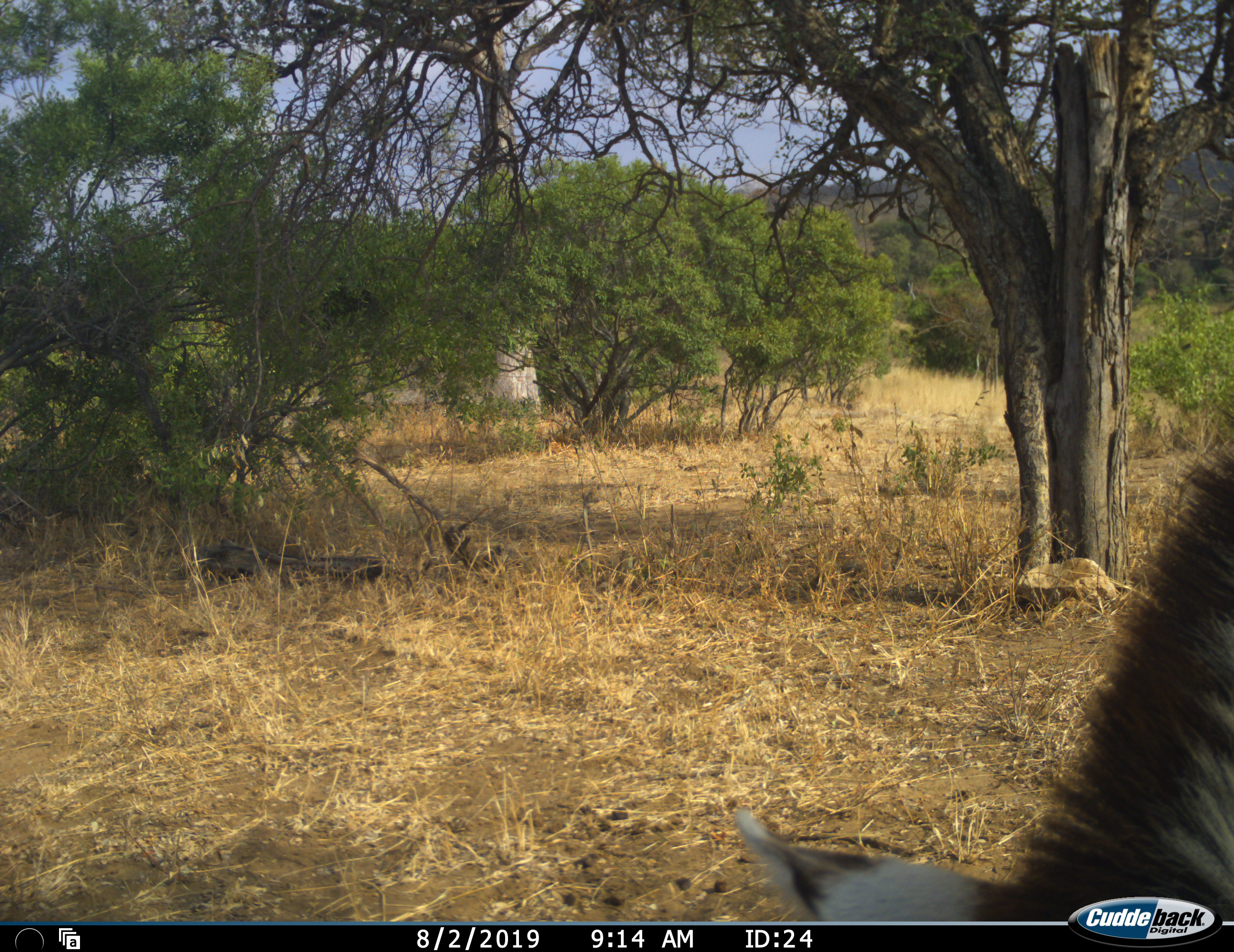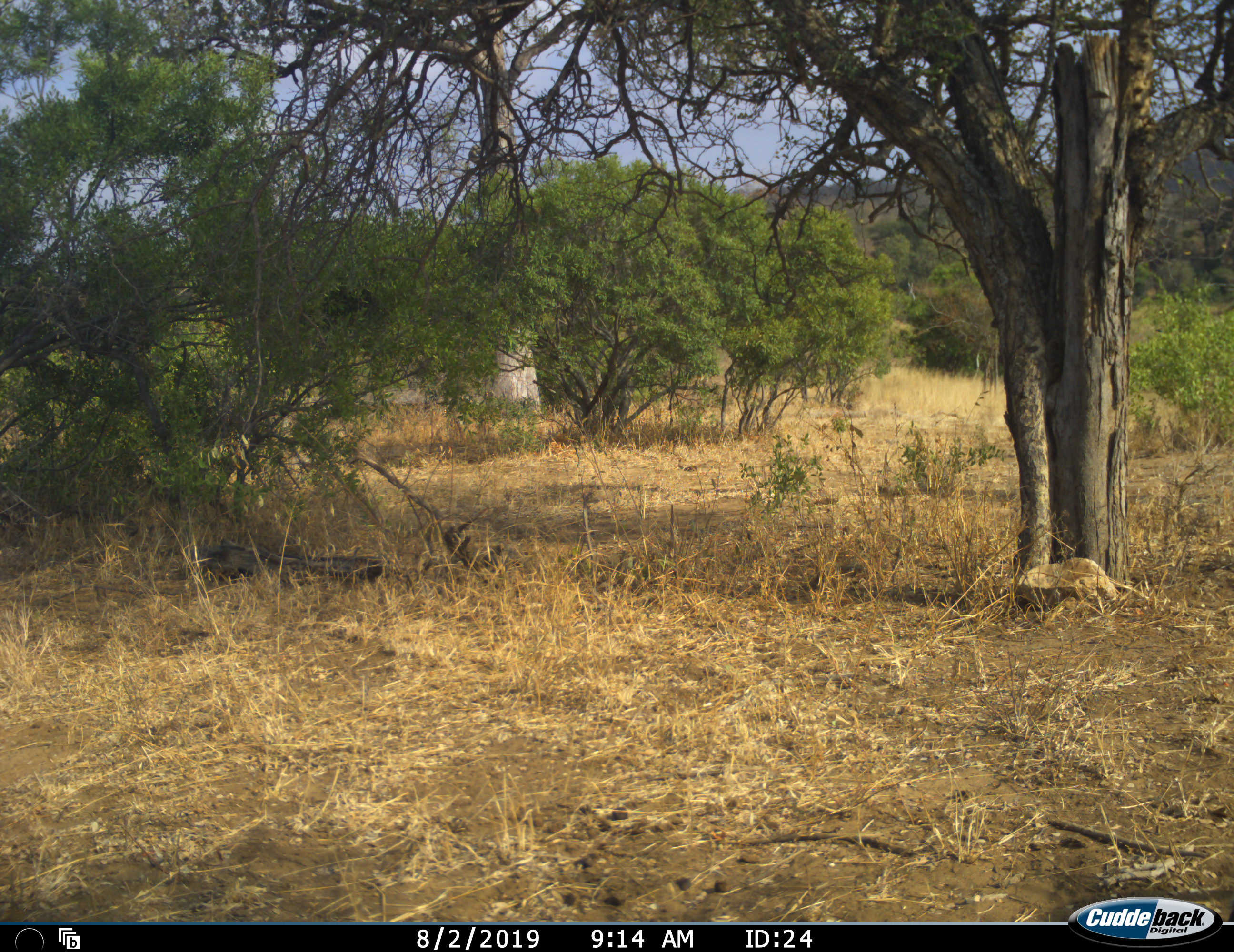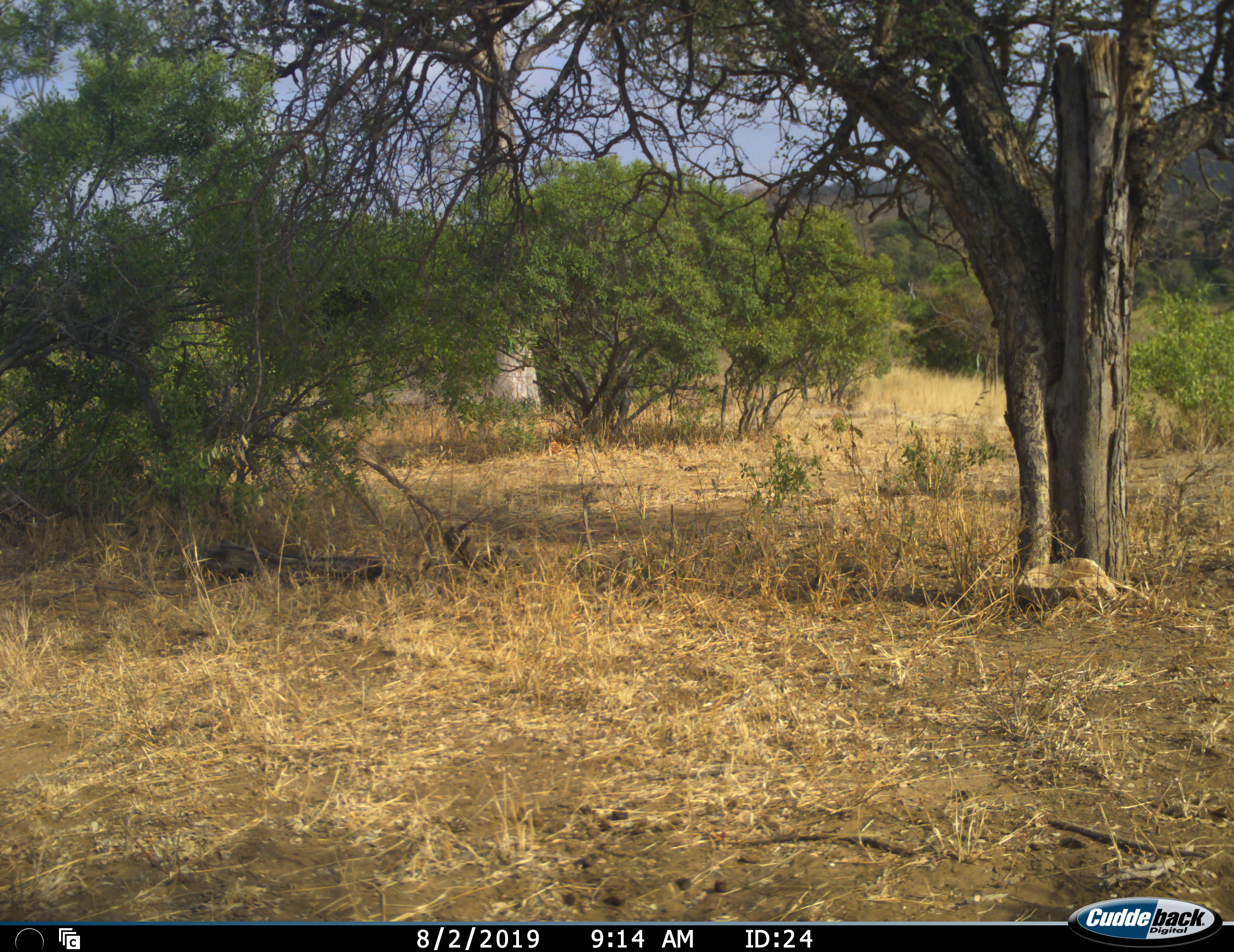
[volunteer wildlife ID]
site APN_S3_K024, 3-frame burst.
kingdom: Animalia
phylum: Chordata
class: Mammalia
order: Perissodactyla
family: Equidae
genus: Equus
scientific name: Equus quagga burchellii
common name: burchell's zebra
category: zebraburchells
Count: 1.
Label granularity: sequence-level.